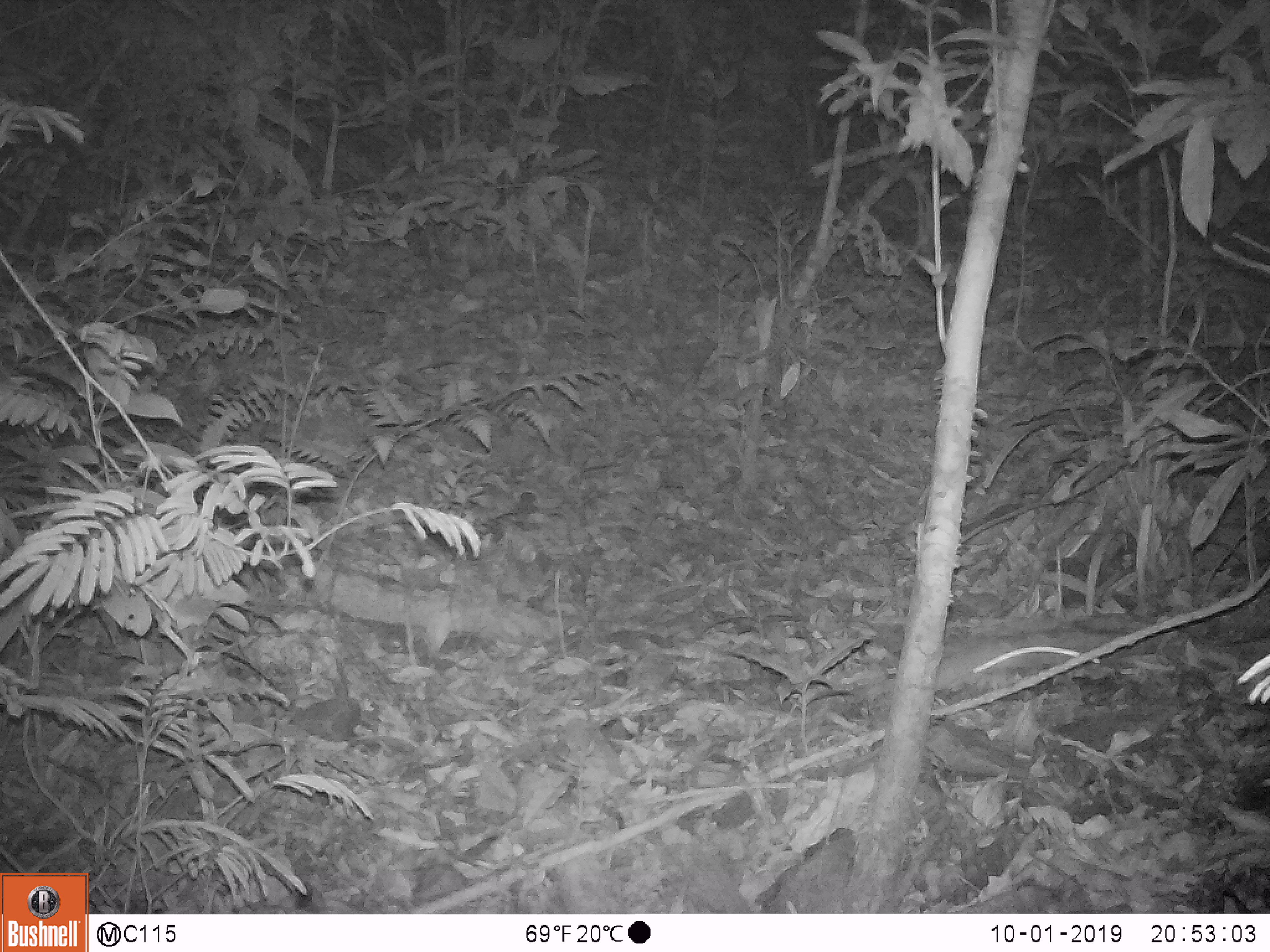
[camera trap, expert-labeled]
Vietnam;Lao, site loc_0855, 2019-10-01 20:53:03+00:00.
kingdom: Animalia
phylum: Chordata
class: Mammalia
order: Rodentia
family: Muridae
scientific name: Muridae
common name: old-world mice and rats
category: unidentified murid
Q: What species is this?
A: Unidentified murid (old-world mice and rats) (Muridae).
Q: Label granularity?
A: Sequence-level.